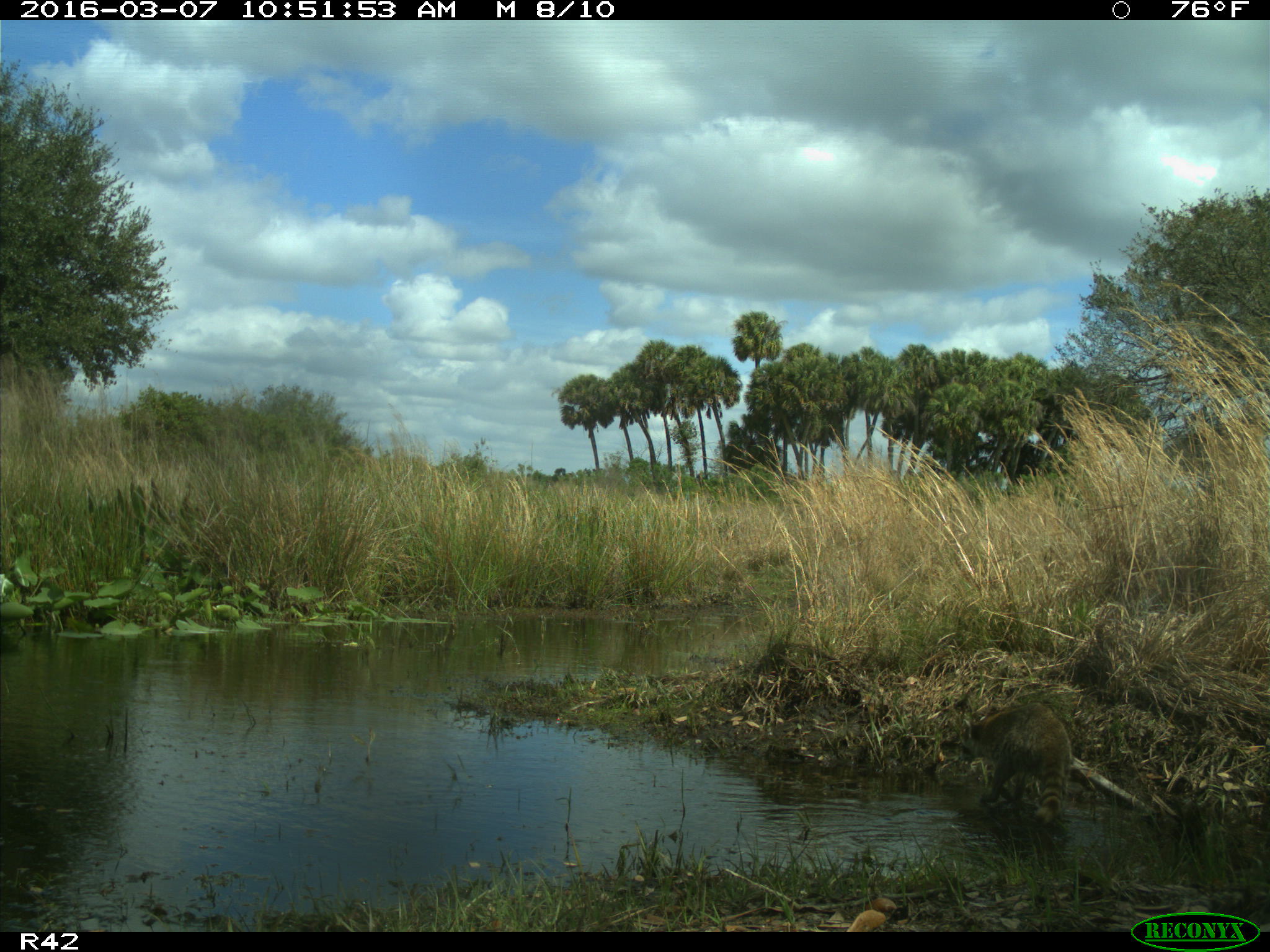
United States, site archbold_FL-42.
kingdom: Animalia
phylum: Chordata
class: Mammalia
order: Carnivora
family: Procyonidae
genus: Procyon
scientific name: Procyon lotor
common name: common raccoon